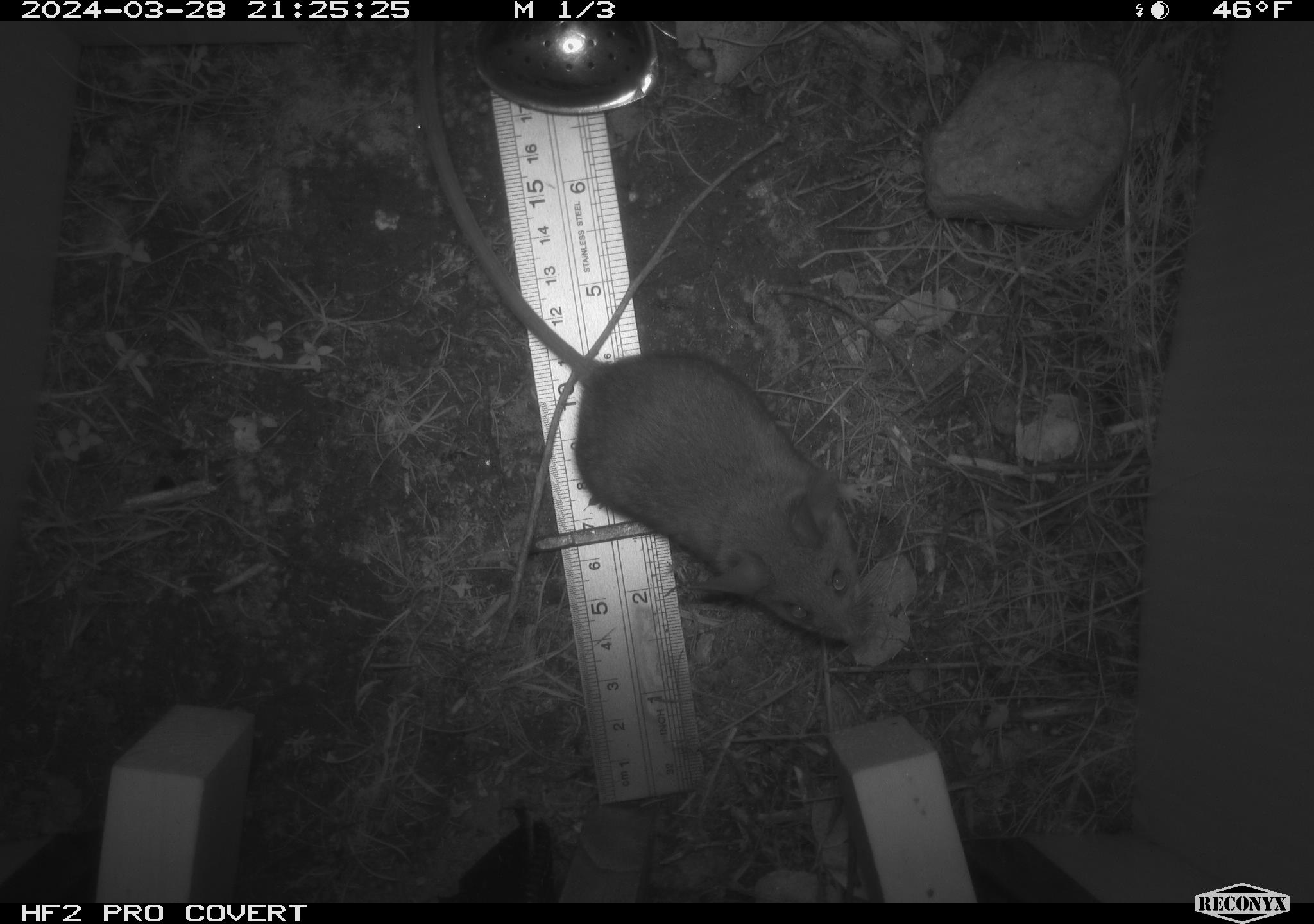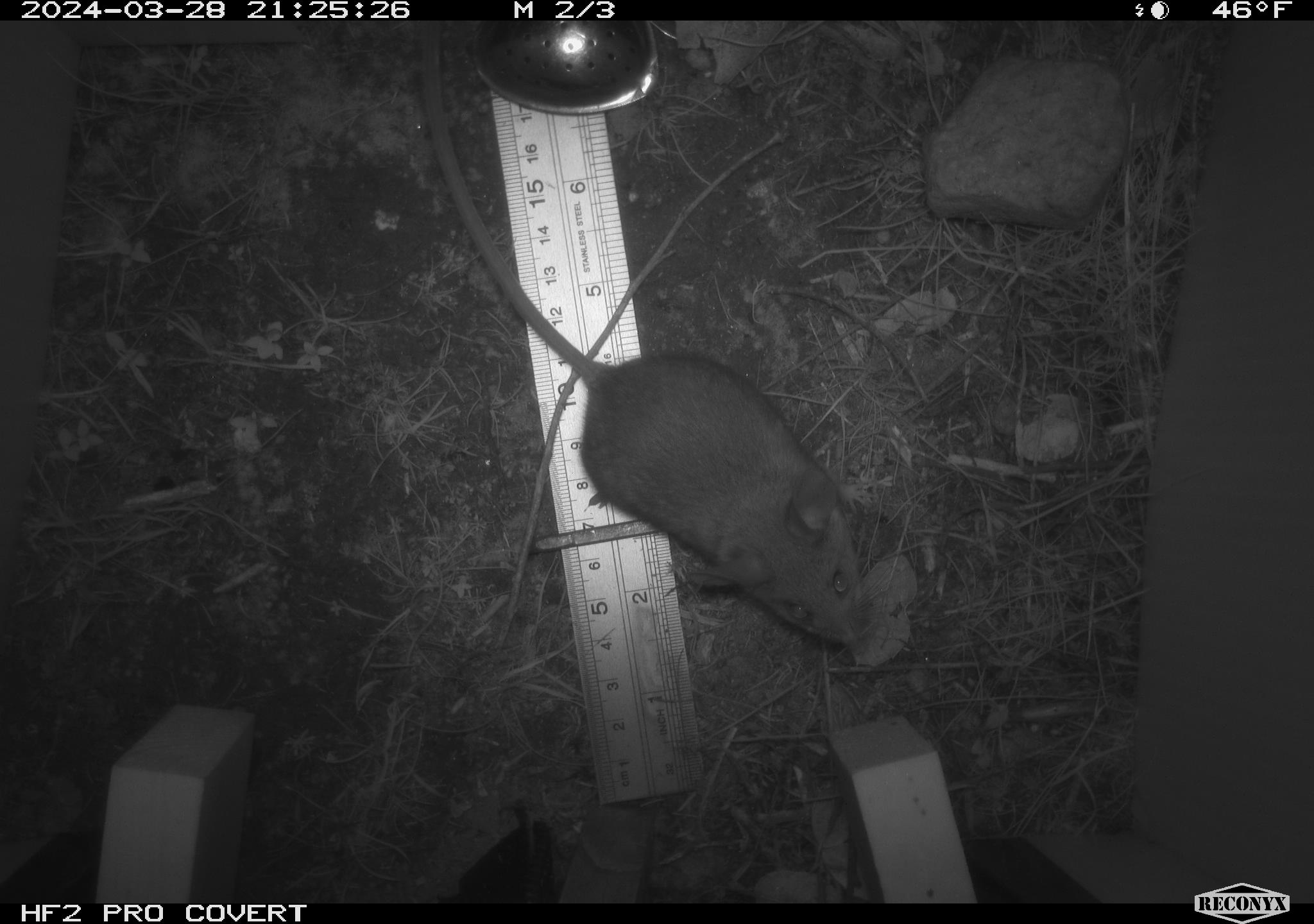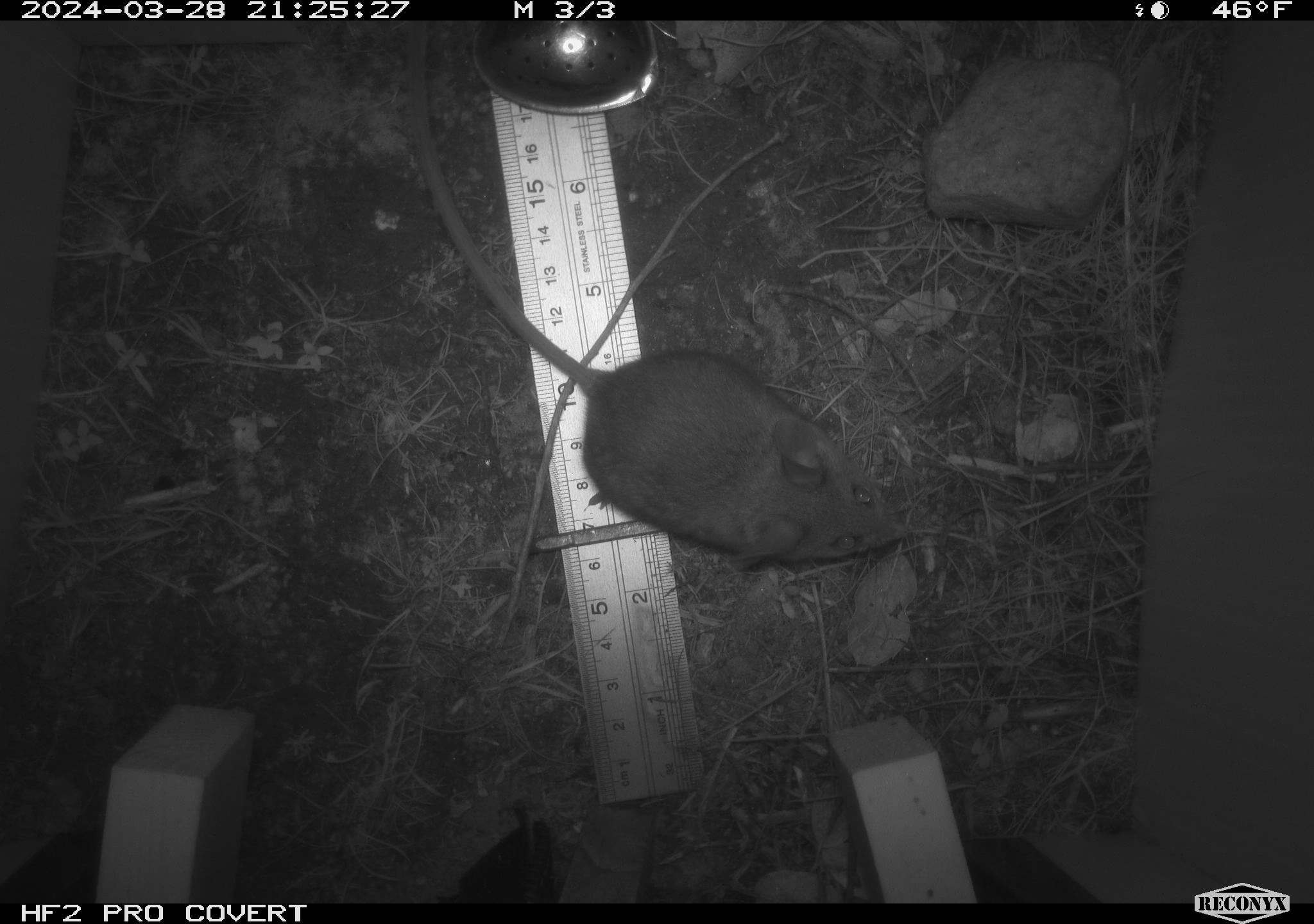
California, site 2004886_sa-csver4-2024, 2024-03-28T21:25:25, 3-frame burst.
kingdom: Animalia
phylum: Chordata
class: Mammalia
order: Rodentia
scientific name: Rodentia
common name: mouse species